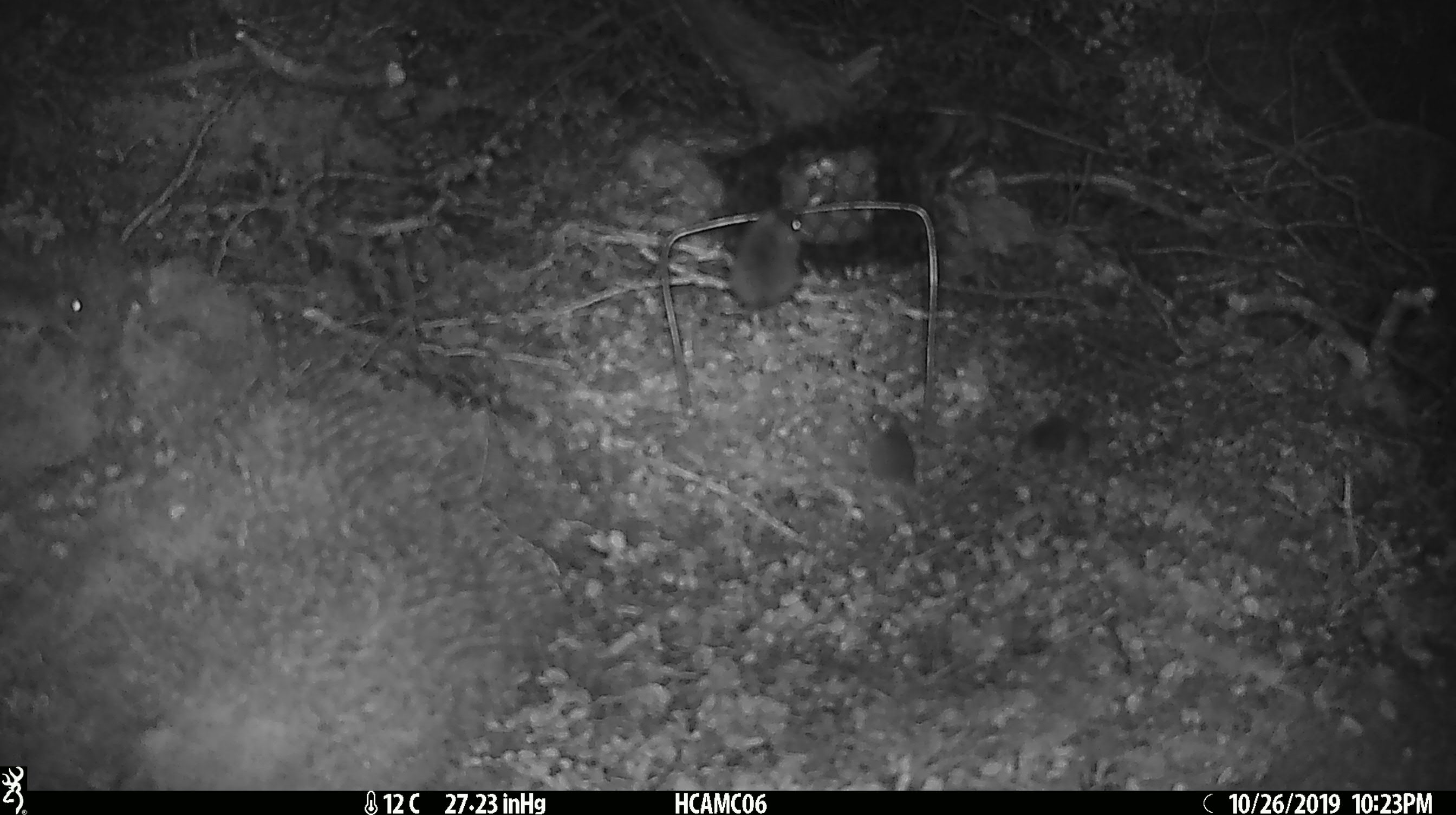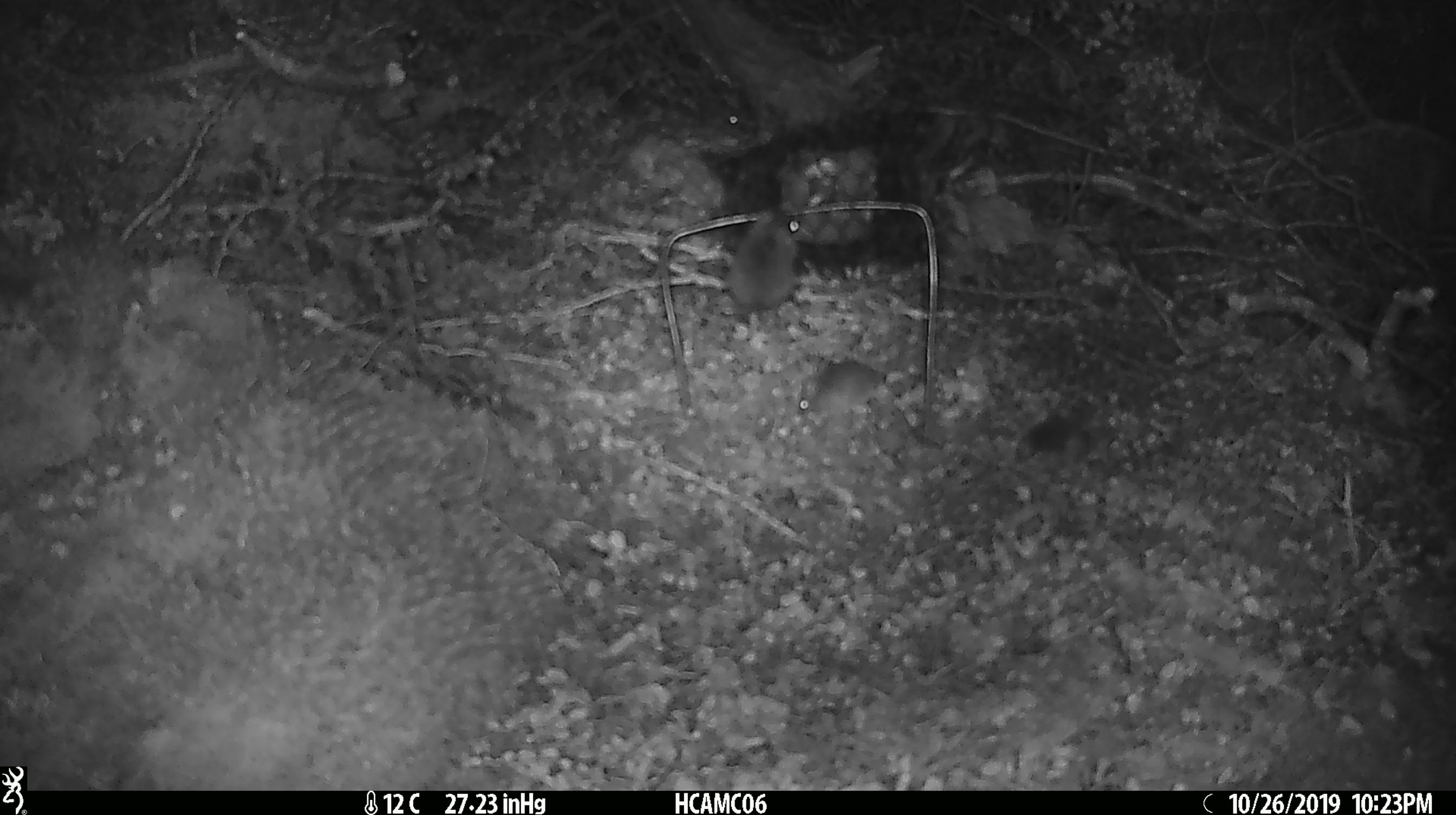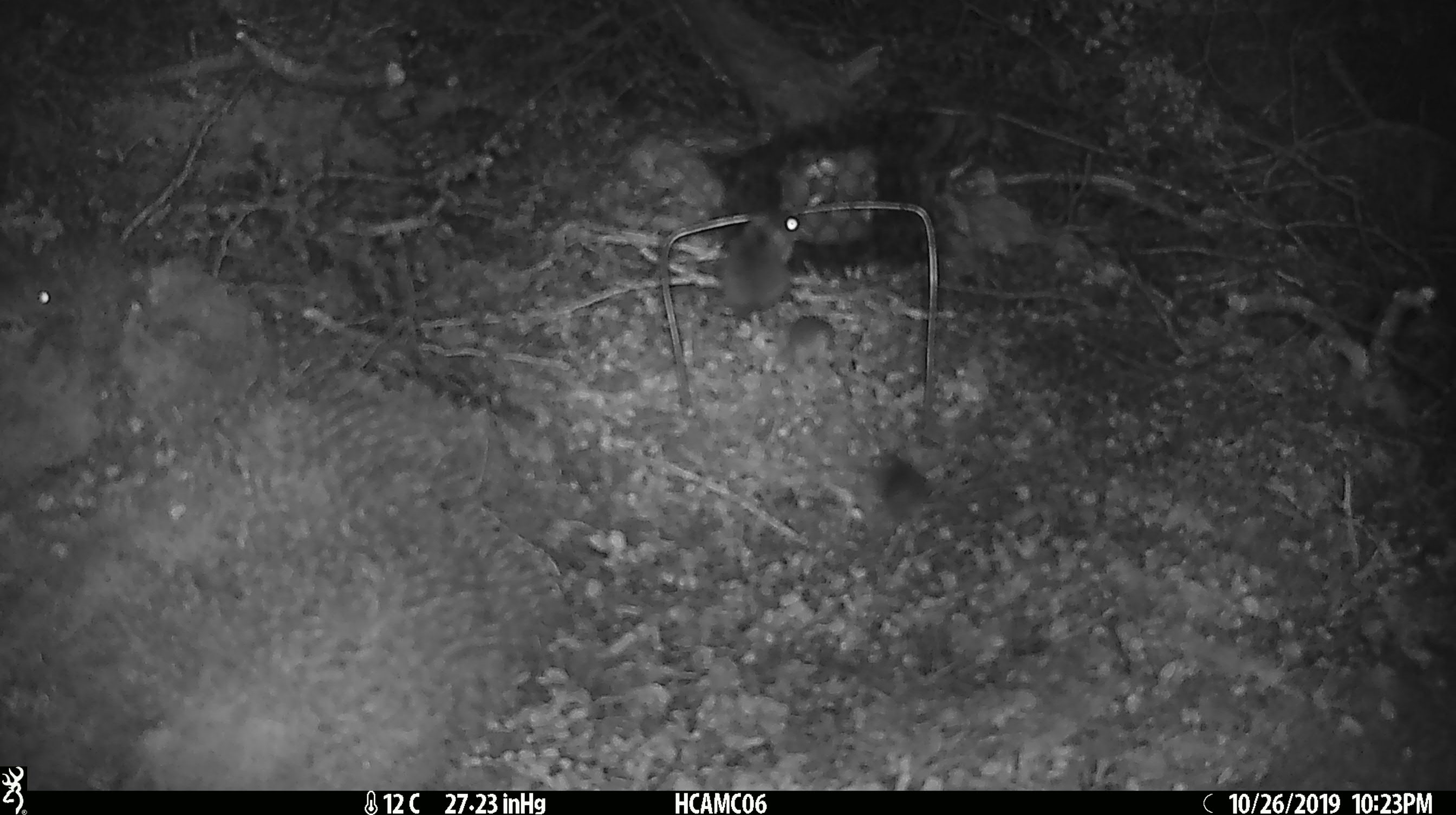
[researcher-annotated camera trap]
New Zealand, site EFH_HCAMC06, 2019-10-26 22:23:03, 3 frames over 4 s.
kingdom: Animalia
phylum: Chordata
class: Mammalia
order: Rodentia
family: Muridae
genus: Mus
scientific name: Mus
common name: mouse